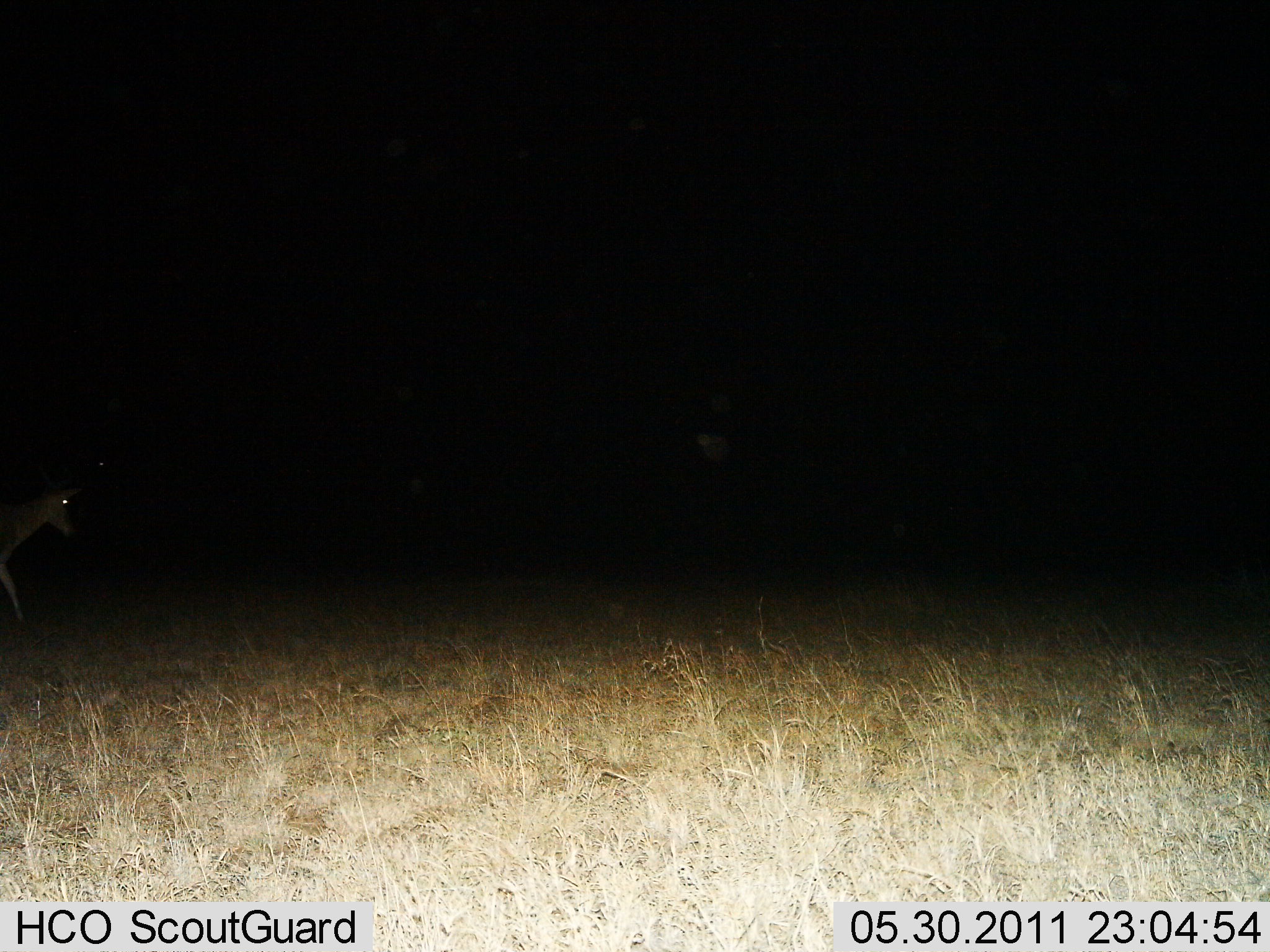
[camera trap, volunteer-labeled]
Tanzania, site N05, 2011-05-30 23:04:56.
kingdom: Animalia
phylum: Chordata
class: Mammalia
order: Artiodactyla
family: Bovidae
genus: Nanger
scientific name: Nanger granti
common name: grant's gazelle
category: gazellegrants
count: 1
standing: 0%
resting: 0%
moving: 100%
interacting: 0%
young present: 0%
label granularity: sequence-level